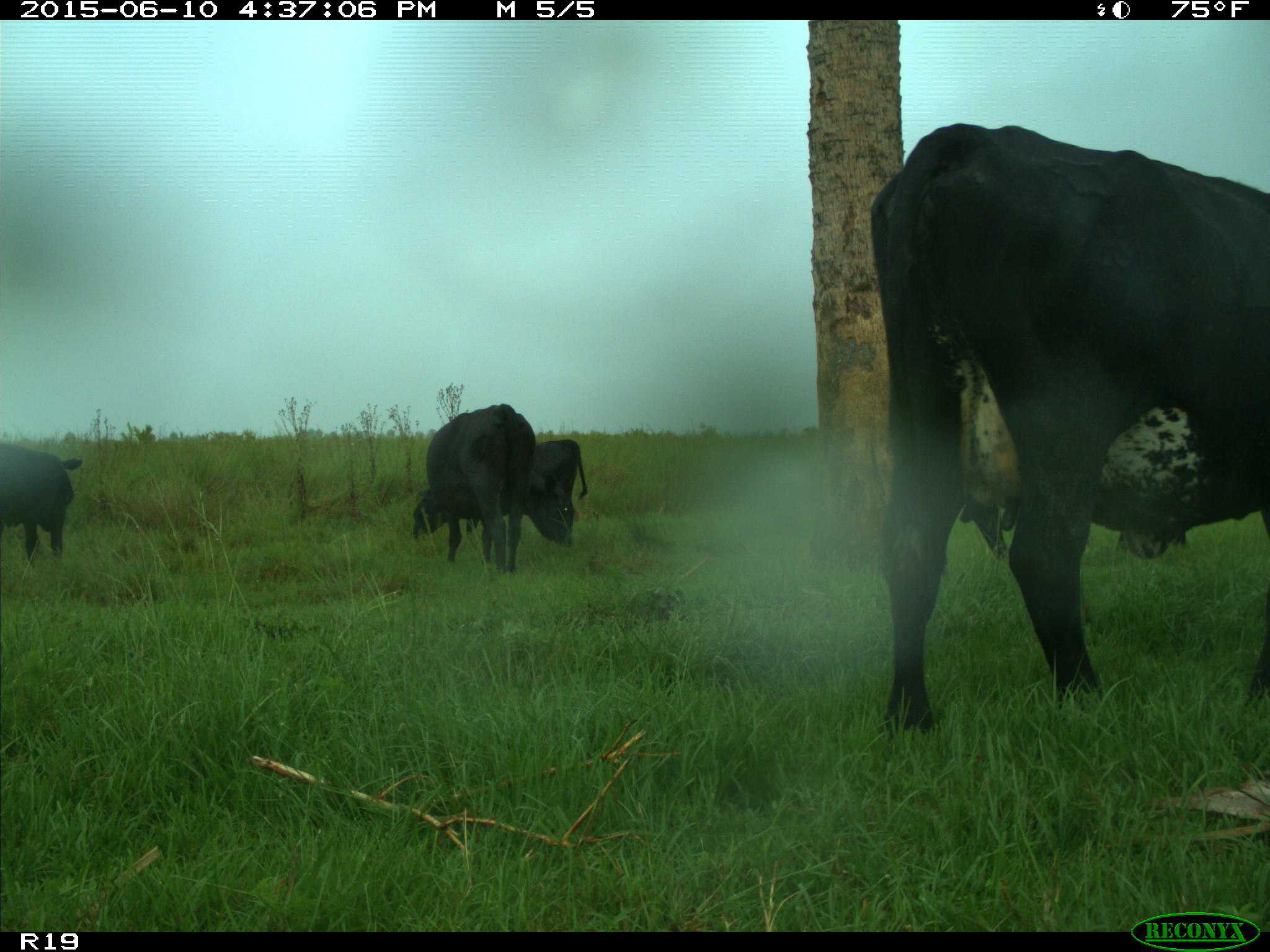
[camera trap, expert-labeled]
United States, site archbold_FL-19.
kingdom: Animalia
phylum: Chordata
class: Mammalia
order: Artiodactyla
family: Bovidae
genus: Bos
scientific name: Bos taurus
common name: domestic cow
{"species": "Bos taurus (domestic cow)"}